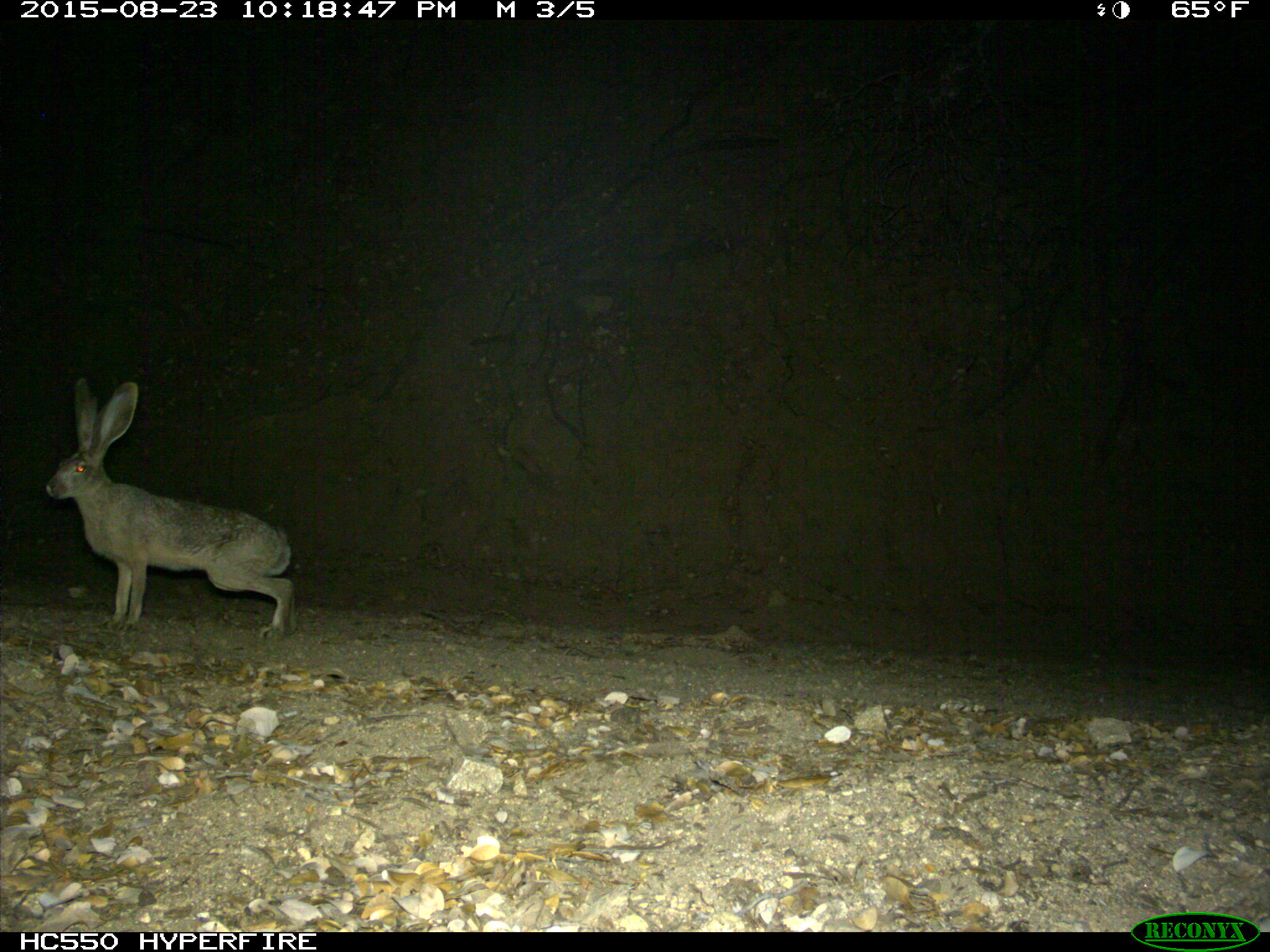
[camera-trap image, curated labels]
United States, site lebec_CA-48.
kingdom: Animalia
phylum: Chordata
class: Mammalia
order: Lagomorpha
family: Leporidae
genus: Lepus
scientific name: Lepus californicus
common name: black-tailed jackrabbit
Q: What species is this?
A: Lepus californicus (black-tailed jackrabbit).